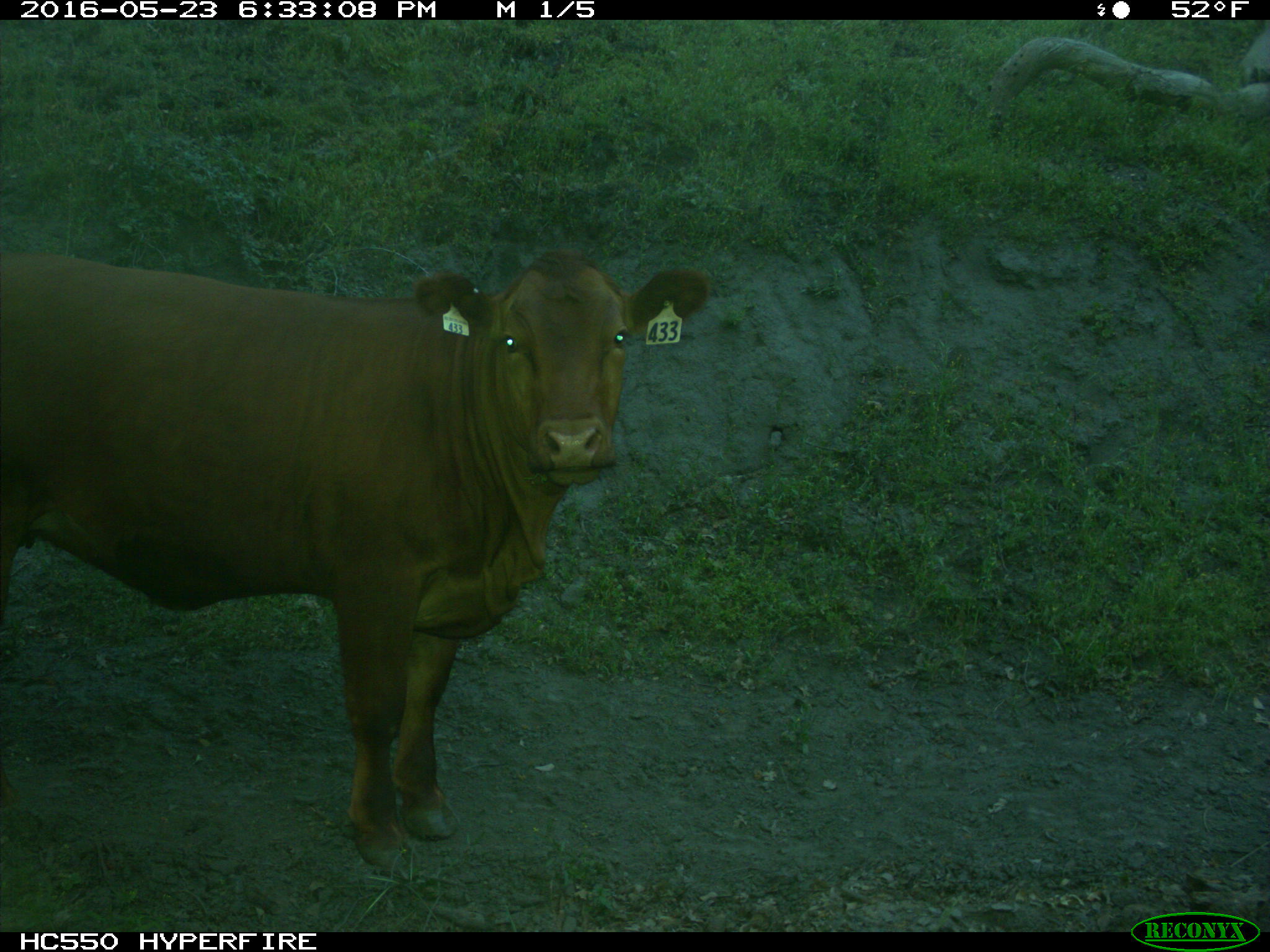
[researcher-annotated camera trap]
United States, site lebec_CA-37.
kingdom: Animalia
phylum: Chordata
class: Mammalia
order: Artiodactyla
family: Bovidae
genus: Bos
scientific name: Bos taurus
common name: domestic cow